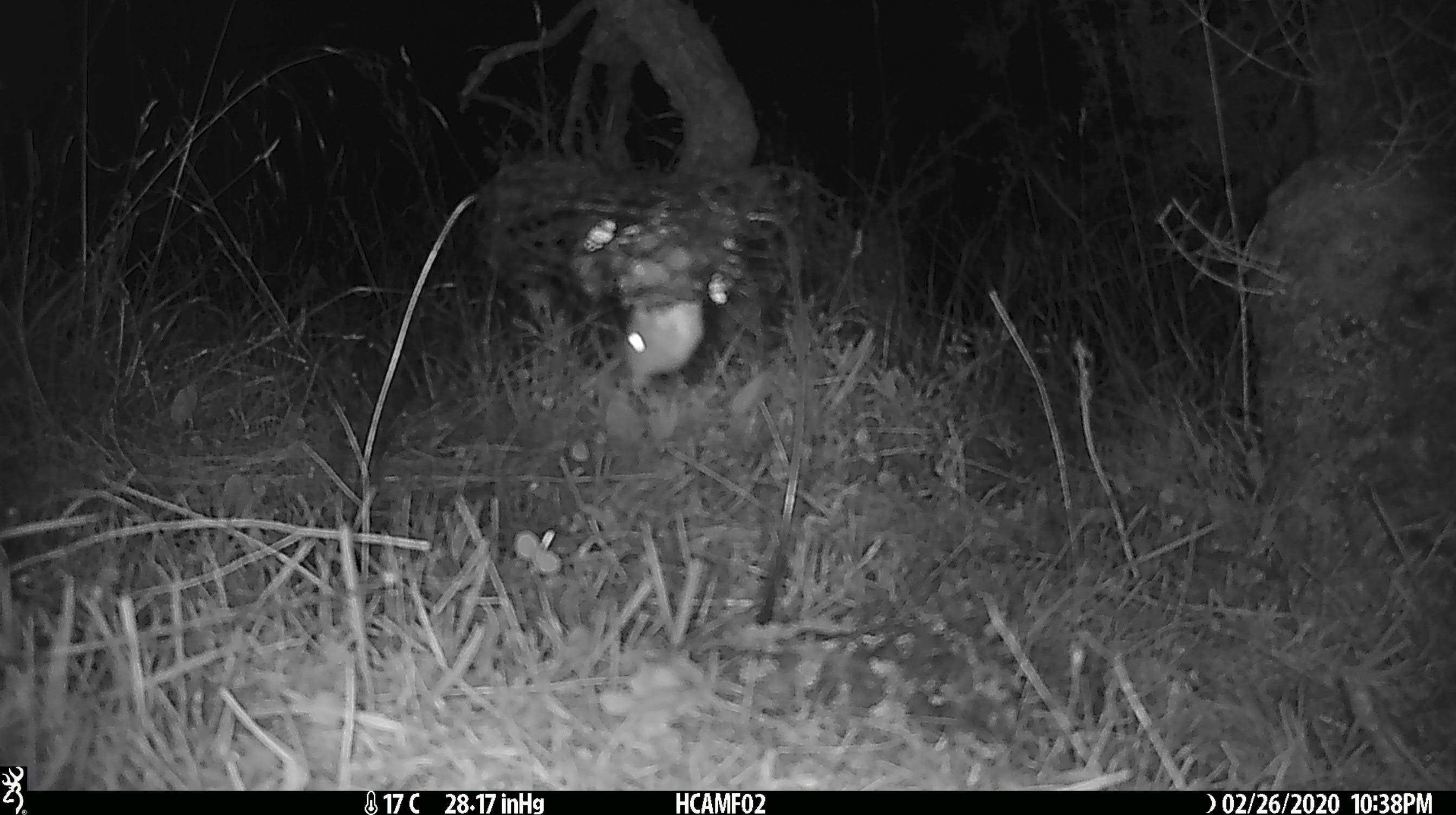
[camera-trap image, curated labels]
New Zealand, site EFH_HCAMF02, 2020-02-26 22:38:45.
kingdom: Animalia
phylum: Chordata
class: Mammalia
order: Rodentia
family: Muridae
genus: Mus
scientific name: Mus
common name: mouse